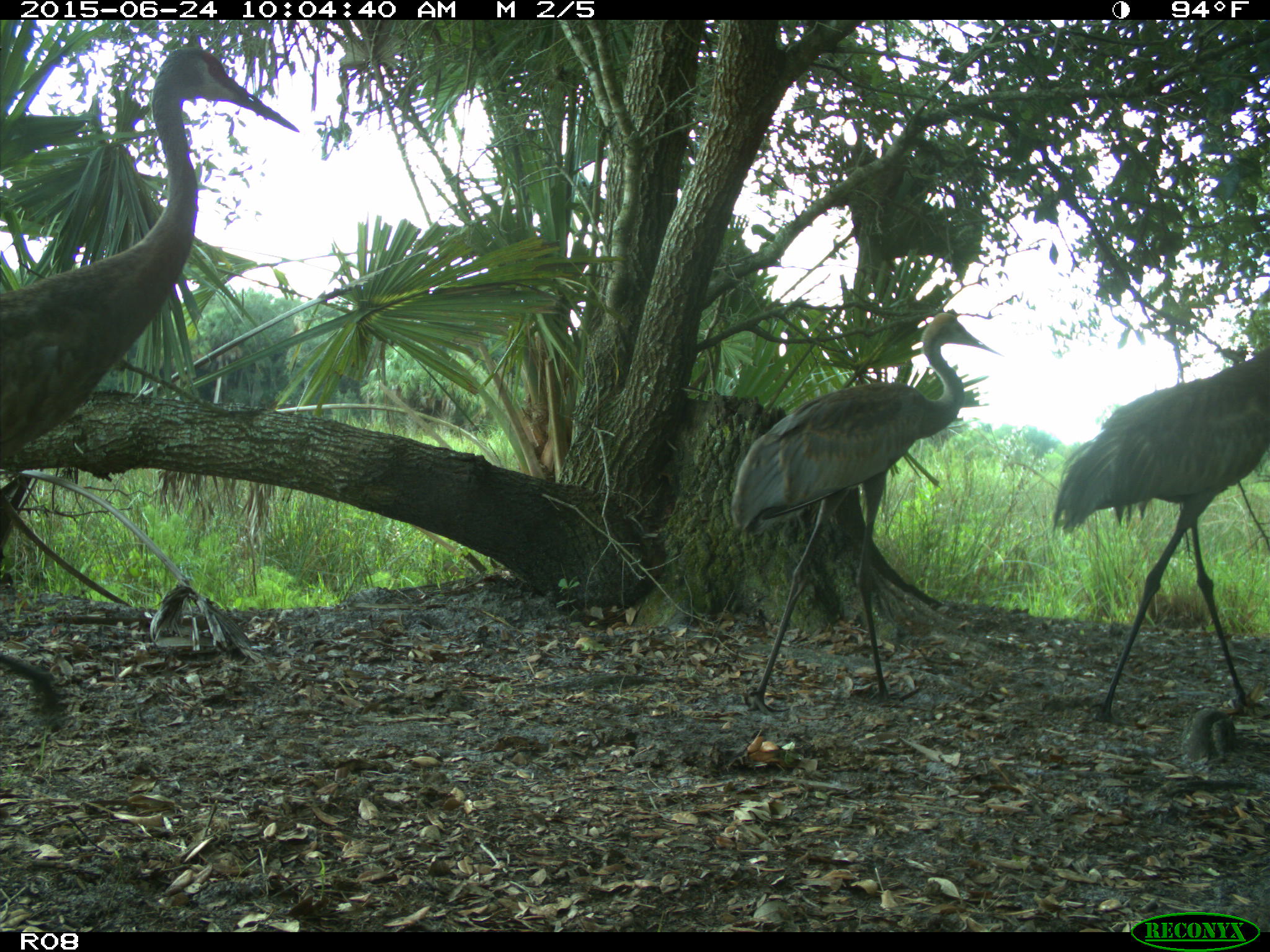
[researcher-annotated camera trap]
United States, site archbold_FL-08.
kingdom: Animalia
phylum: Chordata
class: Aves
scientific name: Aves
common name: birds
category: unidentified bird